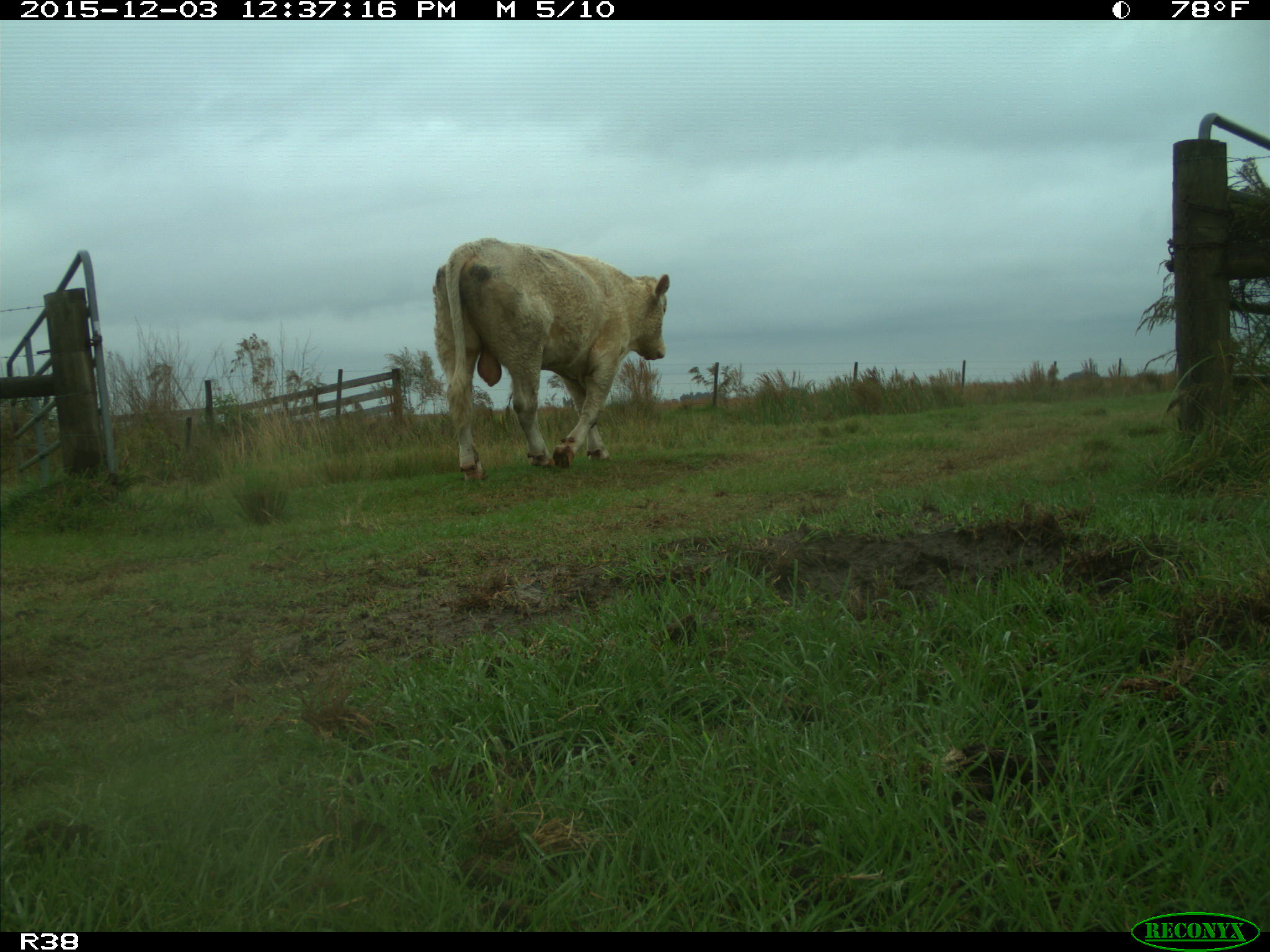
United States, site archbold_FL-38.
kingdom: Animalia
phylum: Chordata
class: Mammalia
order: Artiodactyla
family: Bovidae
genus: Bos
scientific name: Bos taurus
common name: domestic cow